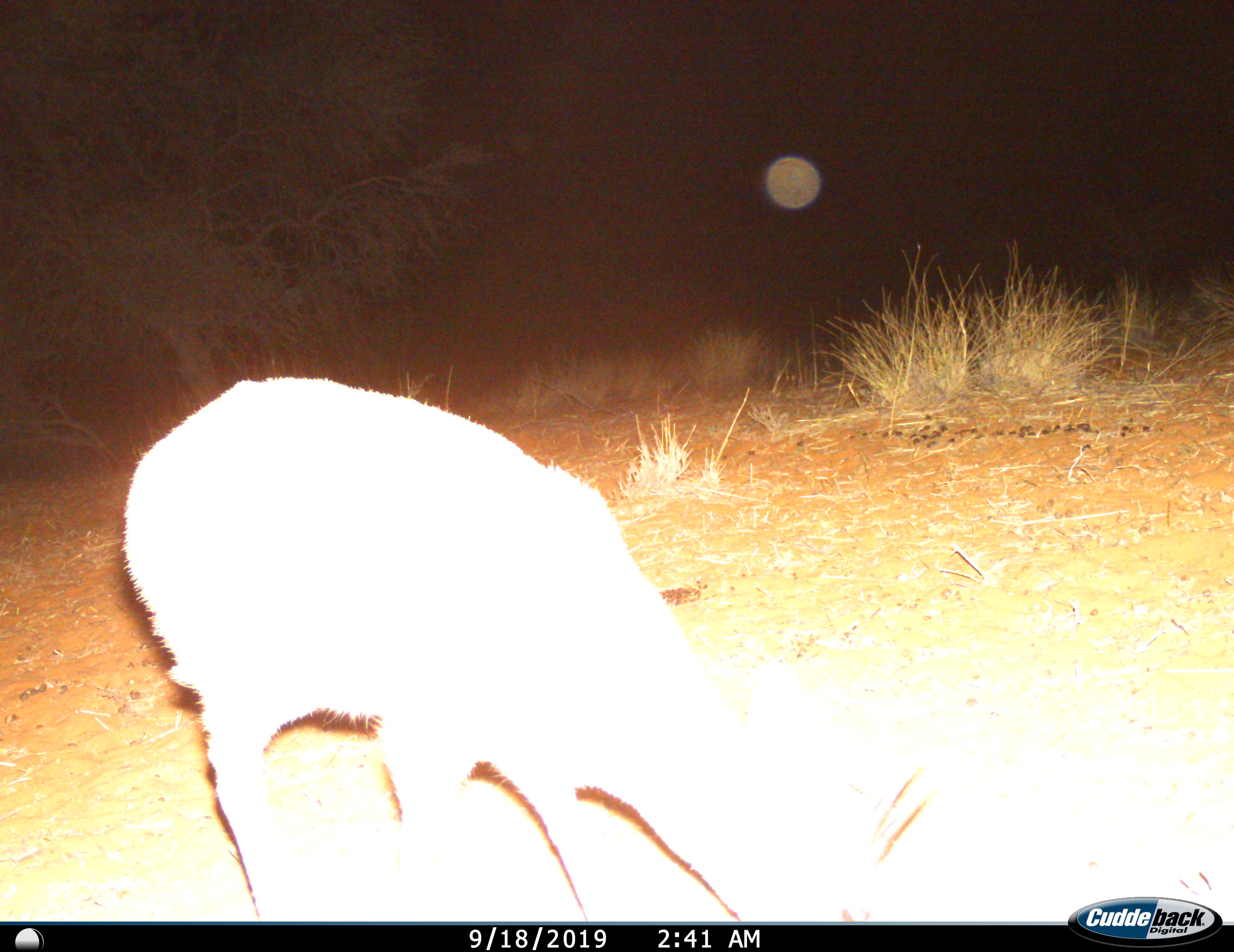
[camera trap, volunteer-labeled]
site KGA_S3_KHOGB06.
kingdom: Animalia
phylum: Chordata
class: Mammalia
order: Artiodactyla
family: Bovidae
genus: Sylvicapra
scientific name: Sylvicapra grimmia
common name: common duiker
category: duikercommongrey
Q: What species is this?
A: Duikercommongrey (common duiker) (Sylvicapra grimmia).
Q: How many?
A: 1.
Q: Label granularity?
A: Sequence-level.